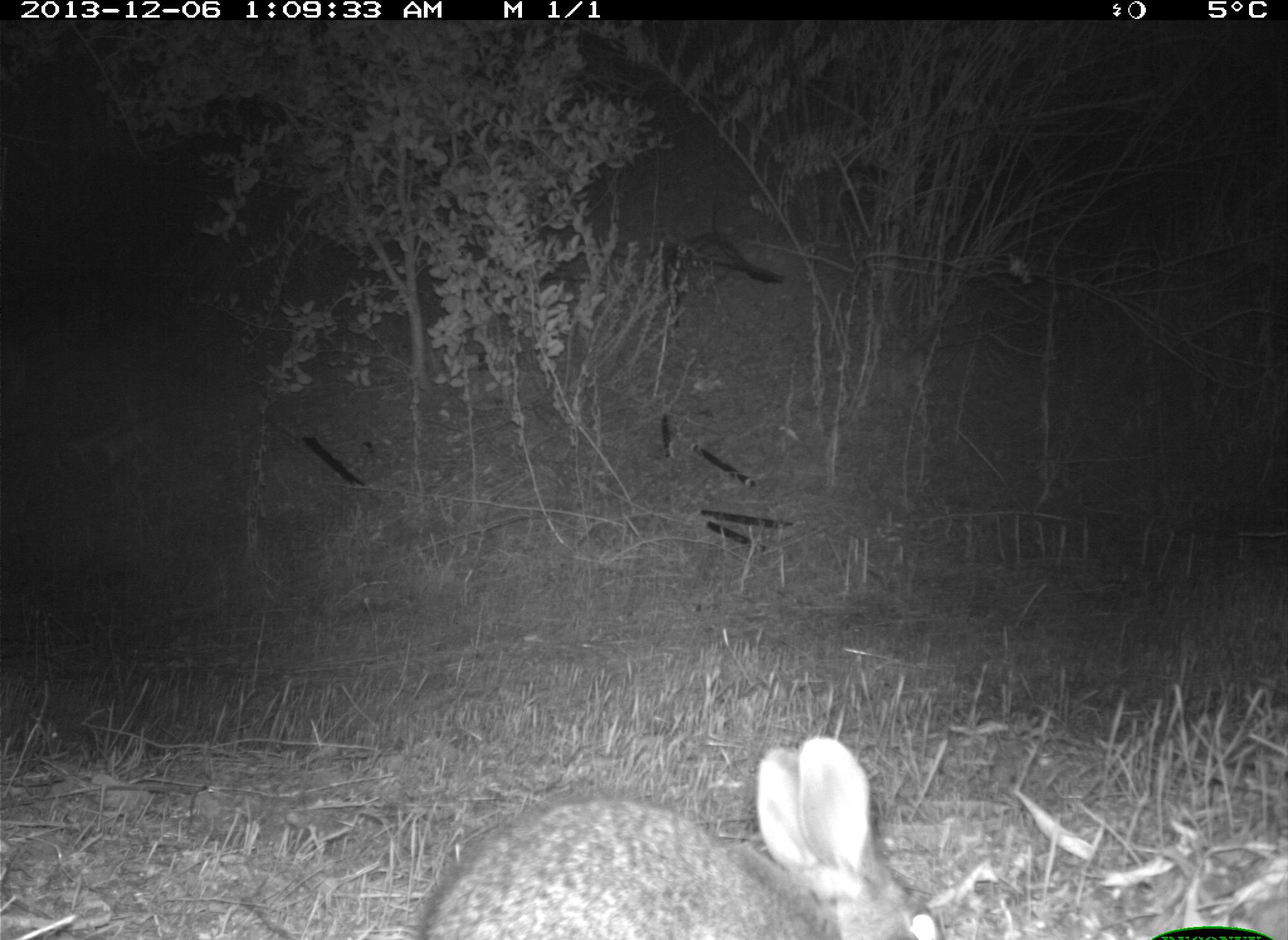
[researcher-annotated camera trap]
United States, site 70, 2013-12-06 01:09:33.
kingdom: Animalia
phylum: Chordata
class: Mammalia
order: Lagomorpha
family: Leporidae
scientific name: Leporidae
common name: rabbits and hares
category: rabbit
Rabbit (rabbits and hares) (Leporidae).